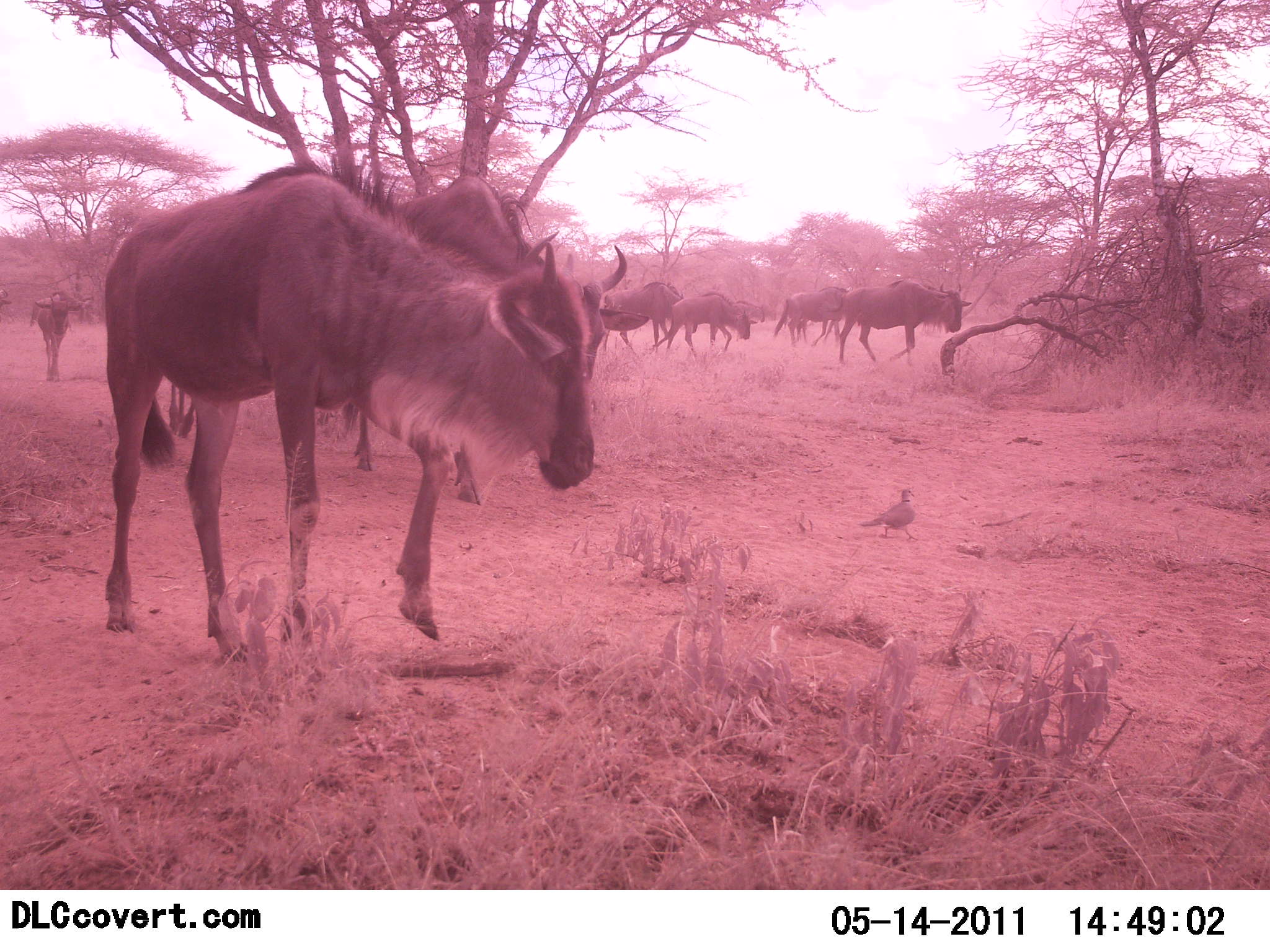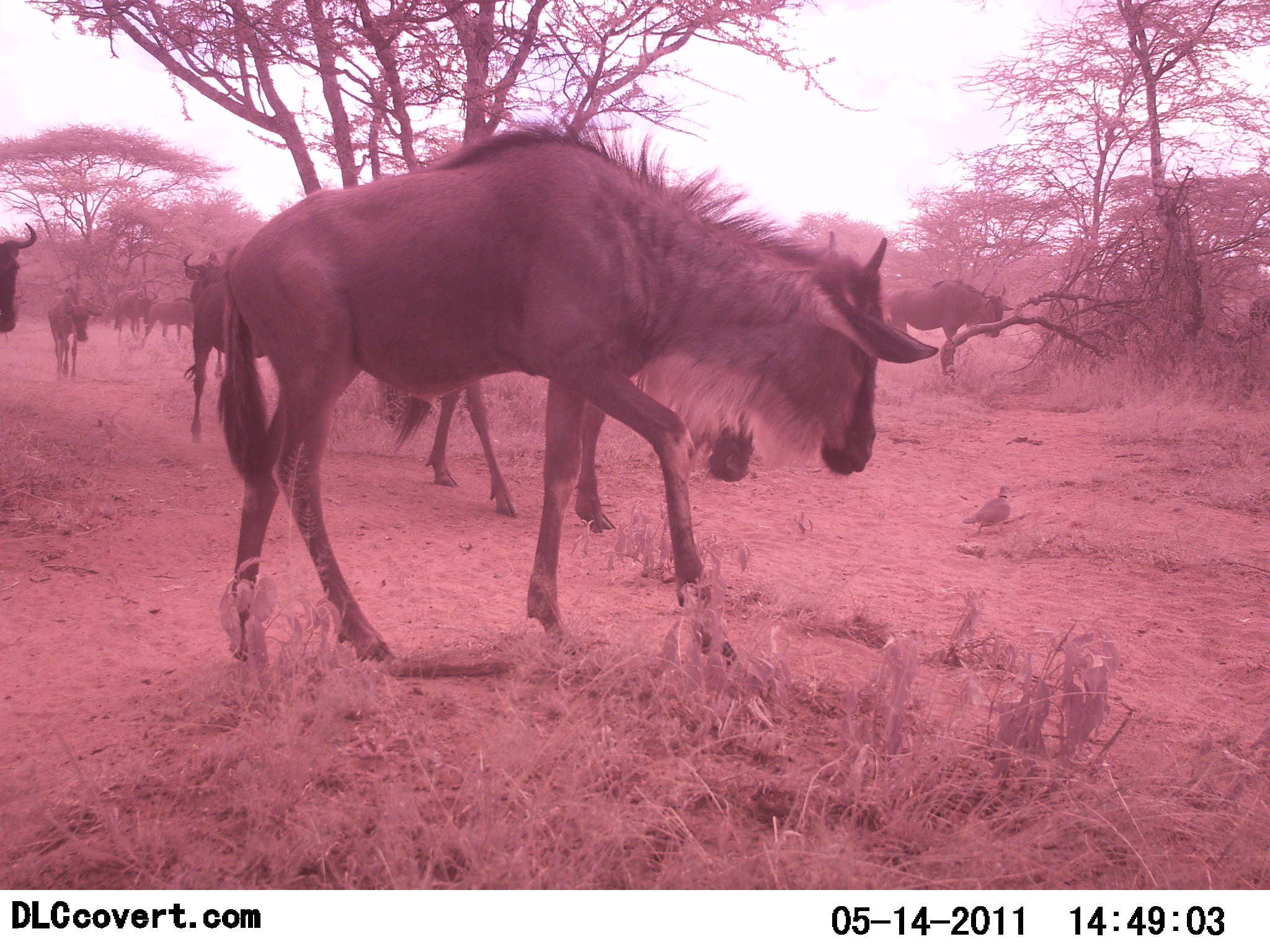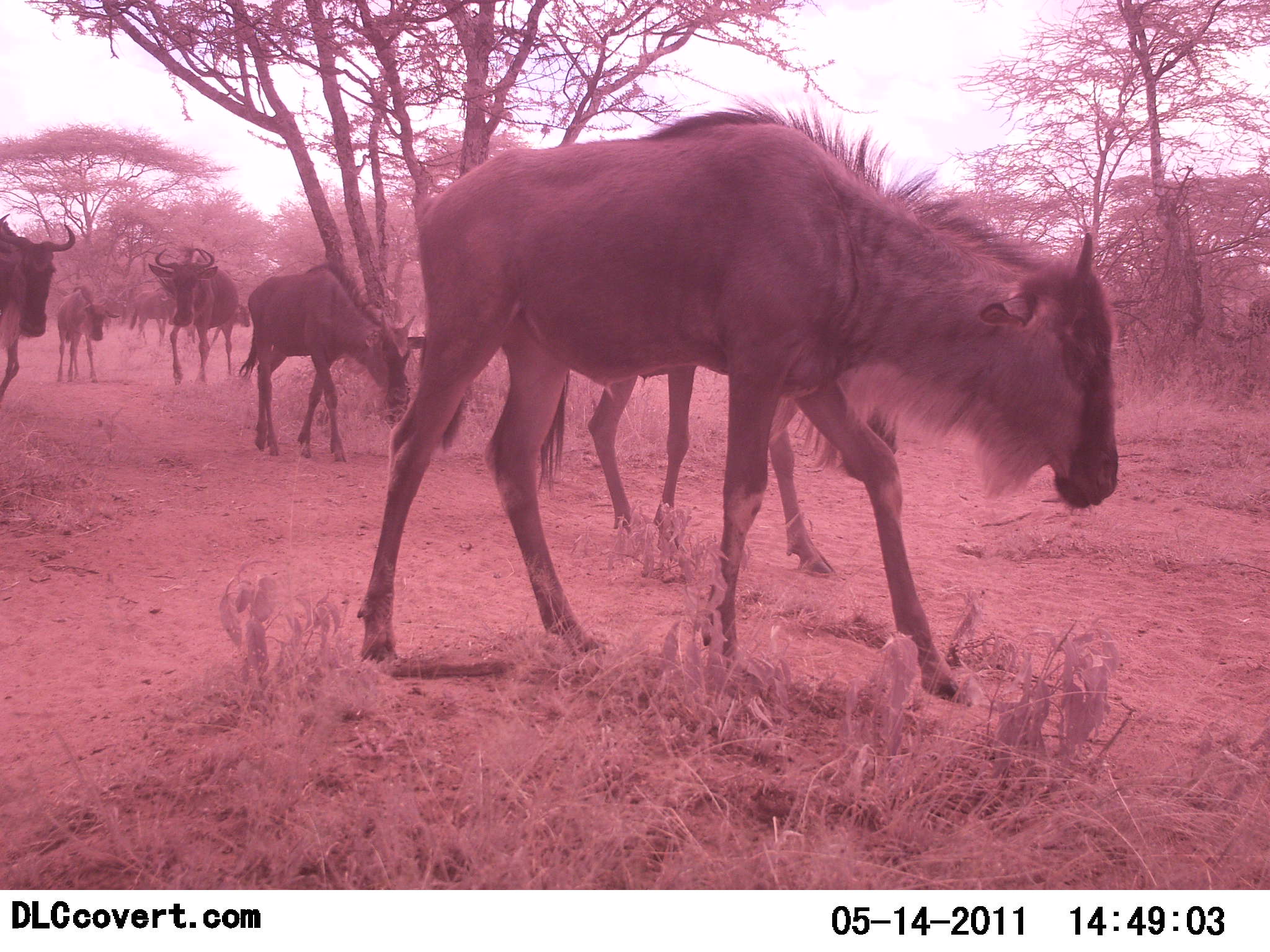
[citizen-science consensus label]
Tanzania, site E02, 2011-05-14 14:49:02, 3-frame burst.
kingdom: Animalia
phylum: Chordata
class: Mammalia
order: Artiodactyla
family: Bovidae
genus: Connochaetes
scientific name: Connochaetes taurinus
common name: blue wildebeest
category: wildebeest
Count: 11-50.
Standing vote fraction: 0%.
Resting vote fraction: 0%.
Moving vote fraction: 100%.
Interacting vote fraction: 0%.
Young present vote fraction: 12%.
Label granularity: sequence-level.